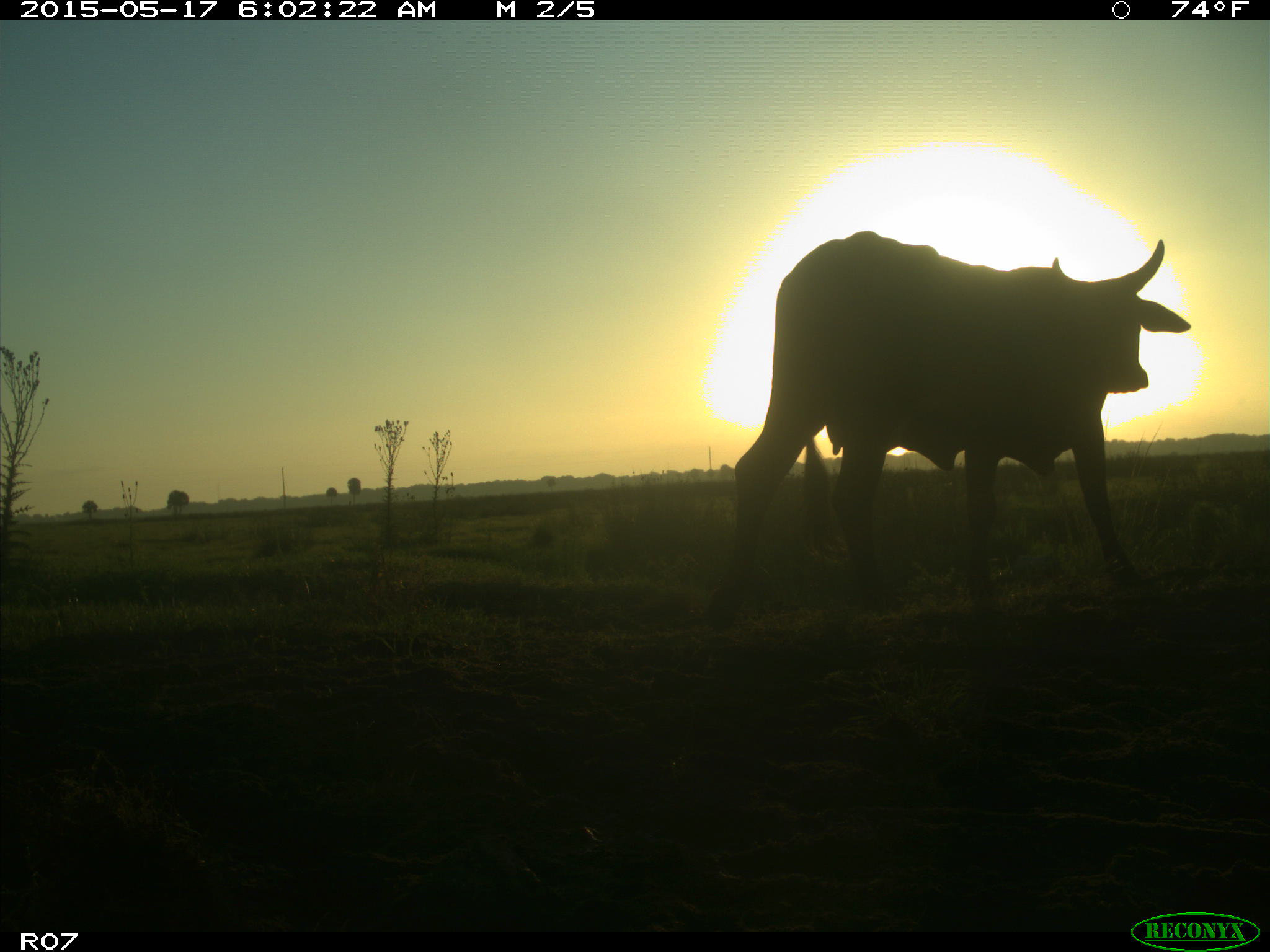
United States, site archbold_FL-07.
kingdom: Animalia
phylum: Chordata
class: Mammalia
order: Artiodactyla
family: Bovidae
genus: Bos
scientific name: Bos taurus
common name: domestic cow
Bos taurus (domestic cow).